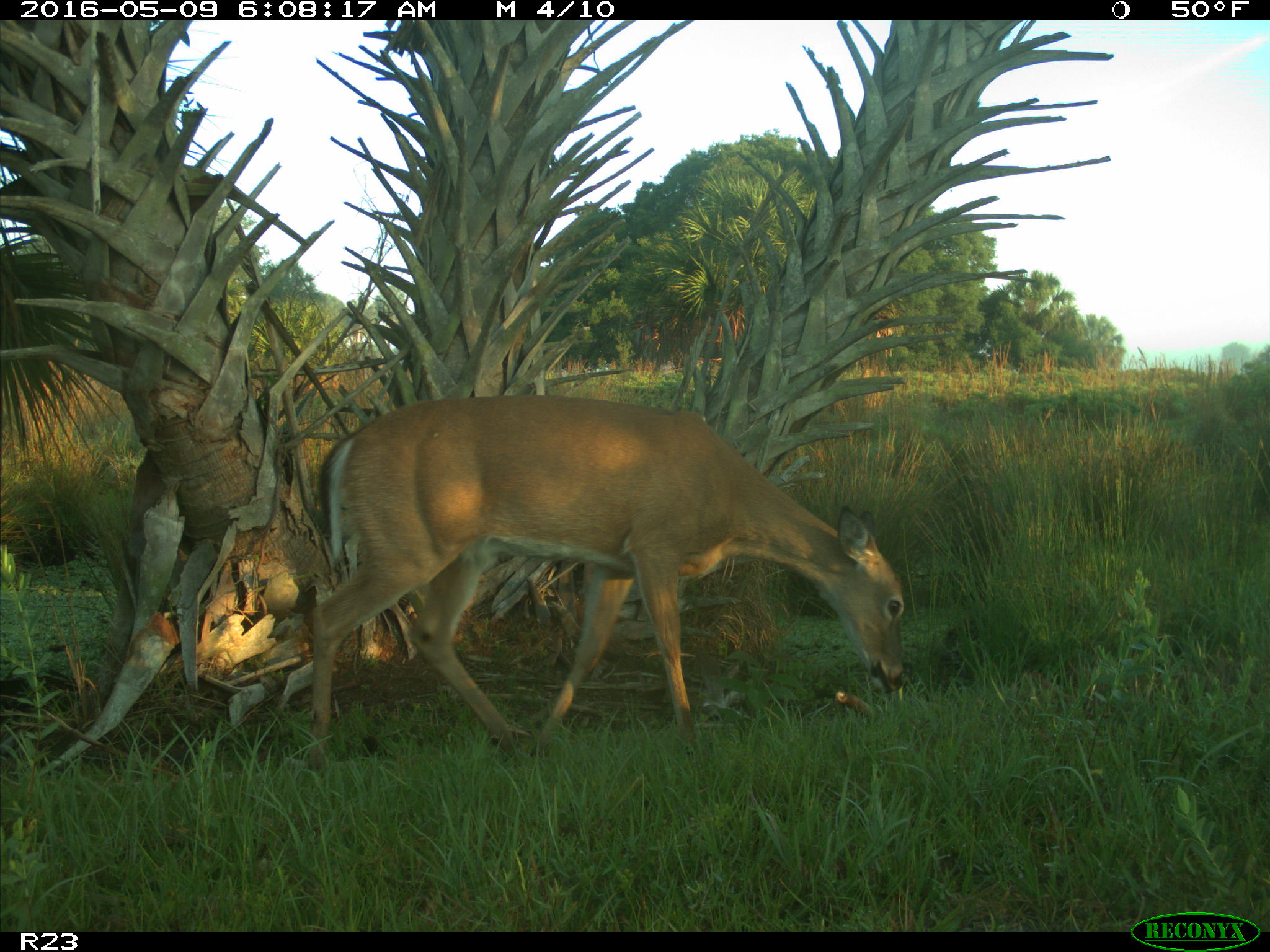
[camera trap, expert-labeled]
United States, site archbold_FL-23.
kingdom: Animalia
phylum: Chordata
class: Mammalia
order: Artiodactyla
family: Cervidae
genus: Odocoileus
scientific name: Odocoileus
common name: deer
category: unidentified deer